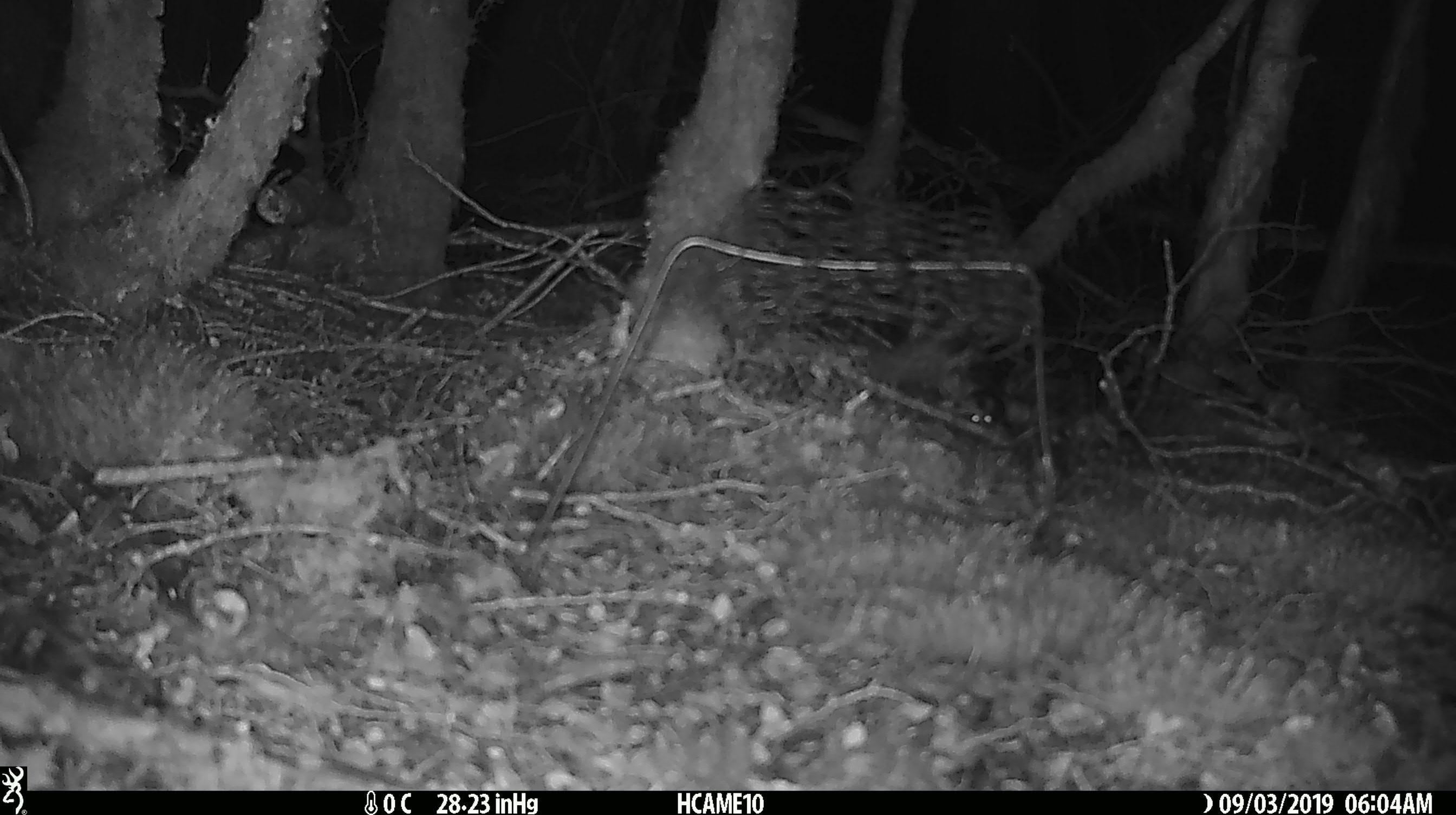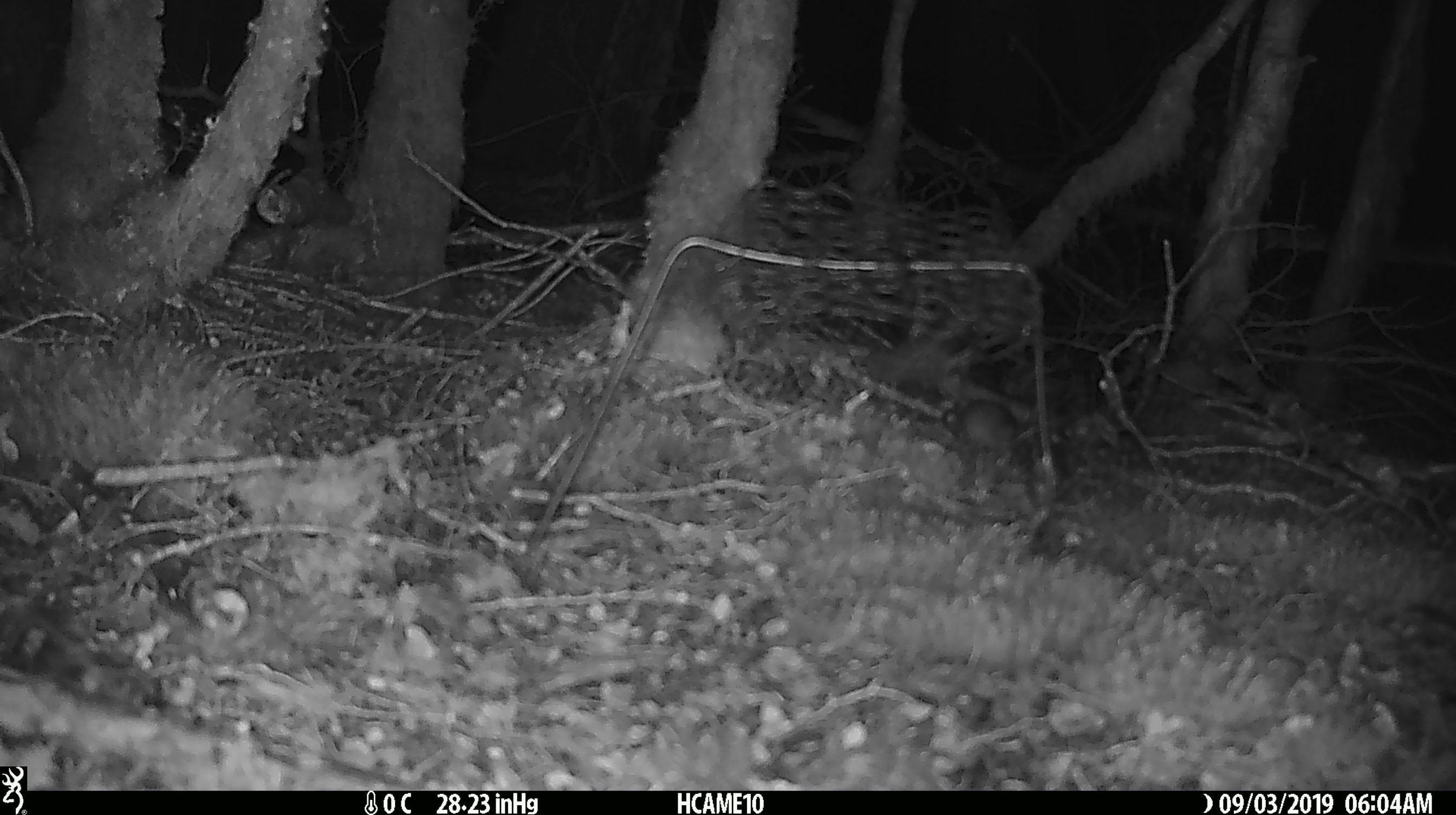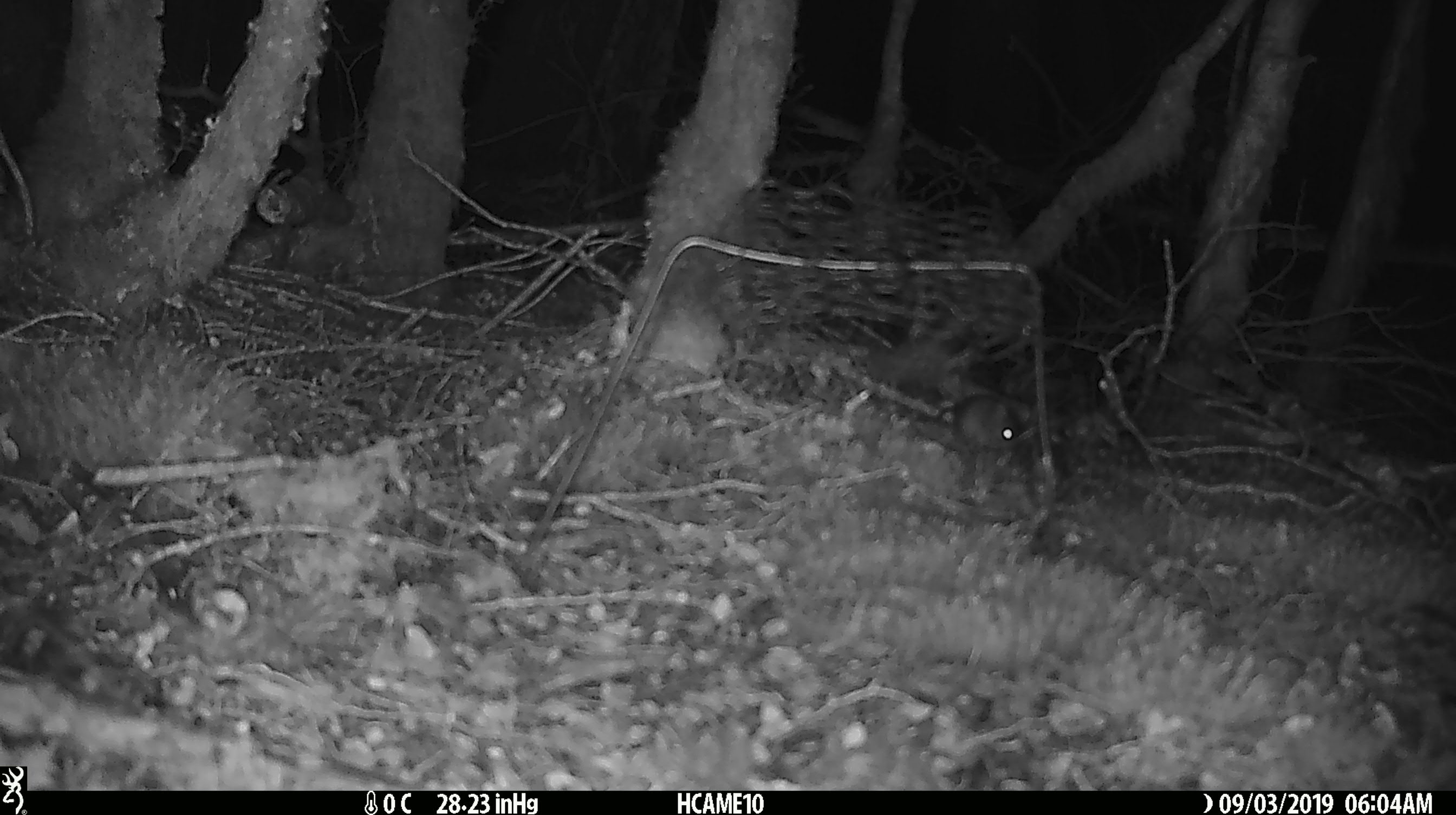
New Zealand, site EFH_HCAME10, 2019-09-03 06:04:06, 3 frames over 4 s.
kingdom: Animalia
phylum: Chordata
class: Mammalia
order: Rodentia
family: Muridae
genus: Mus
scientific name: Mus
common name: mouse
Mouse (Mus).